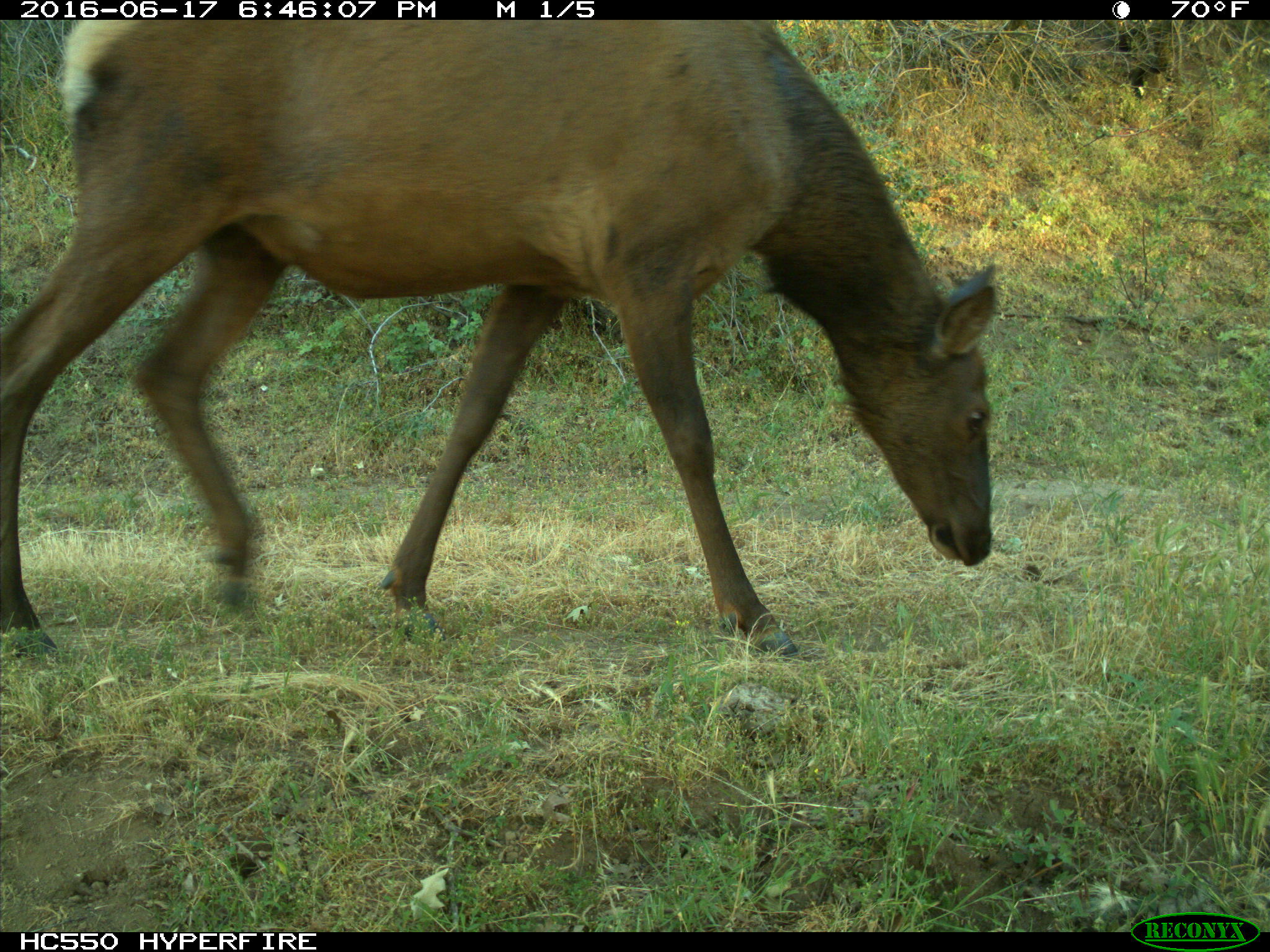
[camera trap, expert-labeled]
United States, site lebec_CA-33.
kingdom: Animalia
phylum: Chordata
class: Mammalia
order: Artiodactyla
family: Cervidae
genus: Cervus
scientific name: Cervus canadensis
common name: elk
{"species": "Cervus canadensis (elk)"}